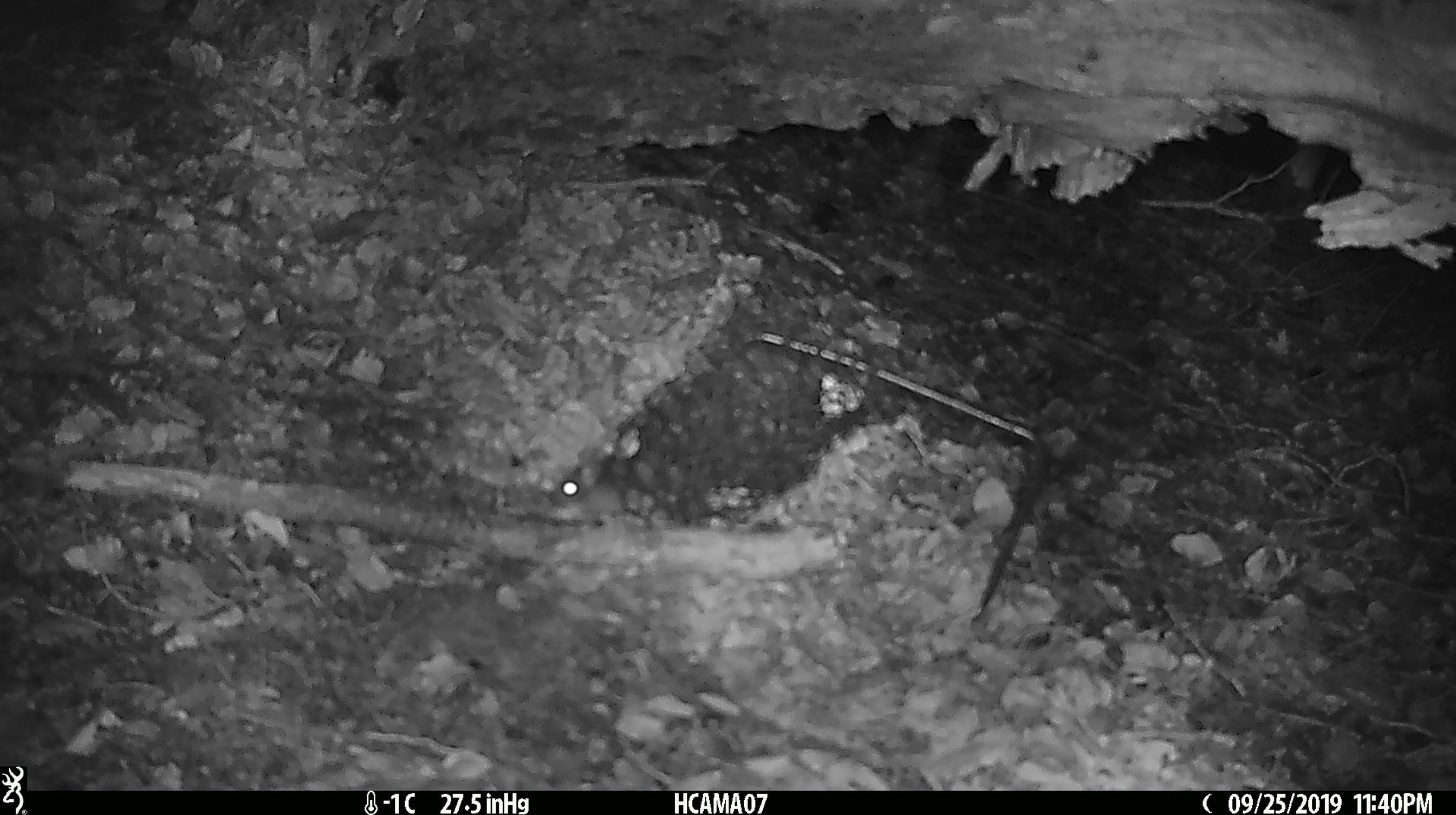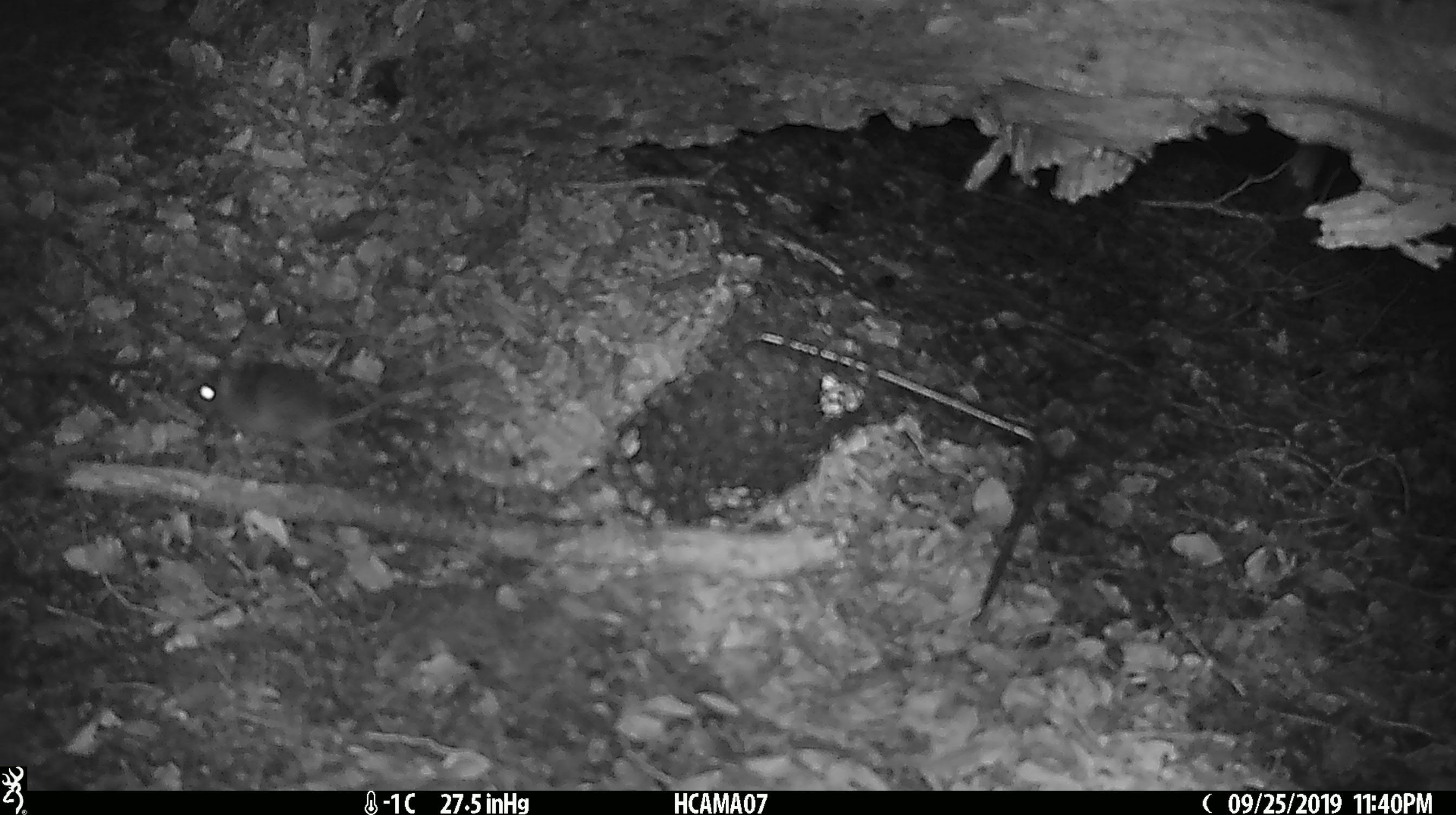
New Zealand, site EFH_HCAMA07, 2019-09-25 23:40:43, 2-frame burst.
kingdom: Animalia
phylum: Chordata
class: Mammalia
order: Rodentia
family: Muridae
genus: Mus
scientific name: Mus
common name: mouse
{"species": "mouse (Mus)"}